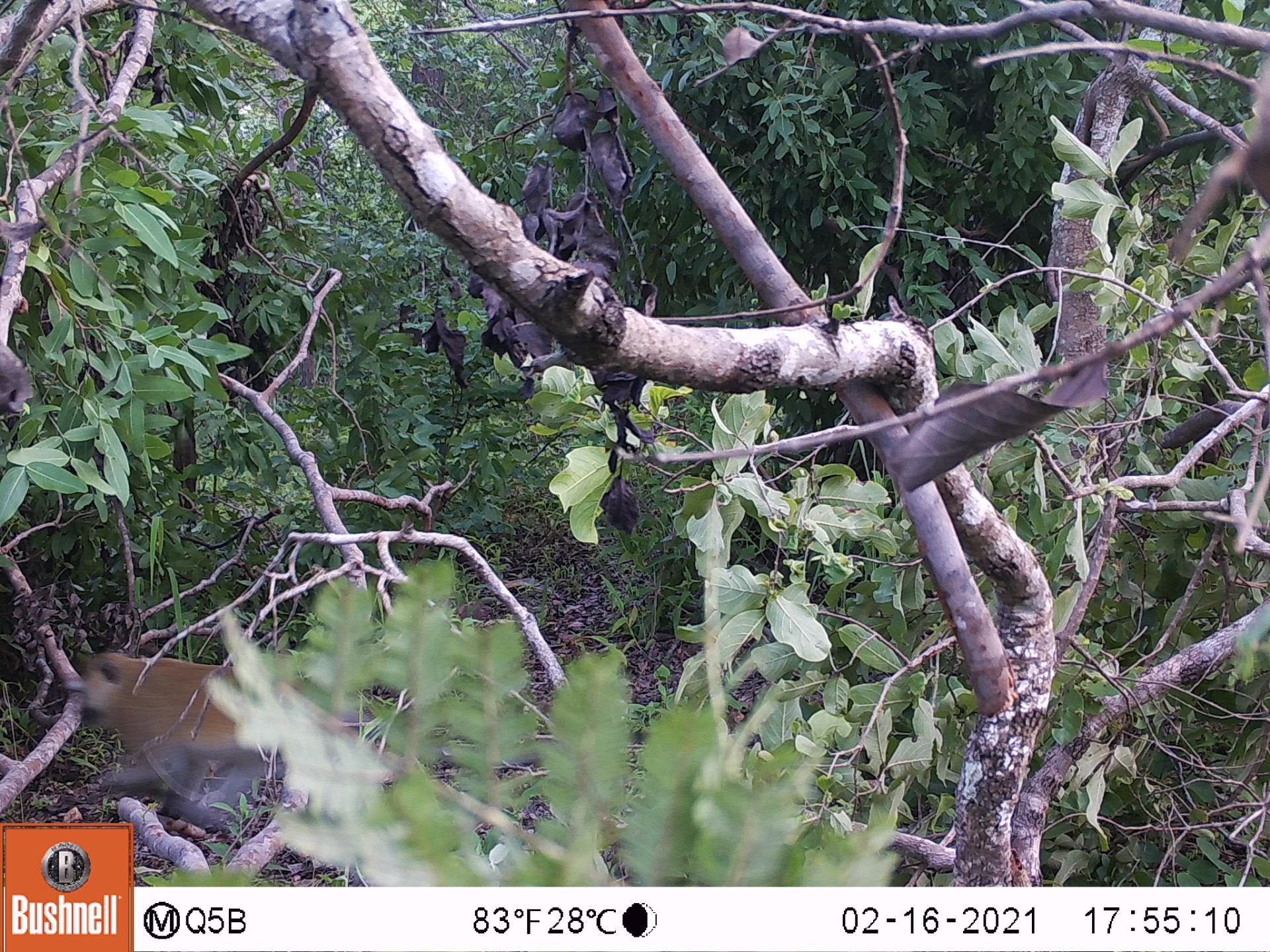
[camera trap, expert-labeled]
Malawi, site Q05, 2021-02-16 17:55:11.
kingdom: Animalia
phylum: Chordata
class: Mammalia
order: Primates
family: Cercopithecidae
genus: Chlorocebus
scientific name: Chlorocebus pygerythrus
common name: vervet monkey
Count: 1.